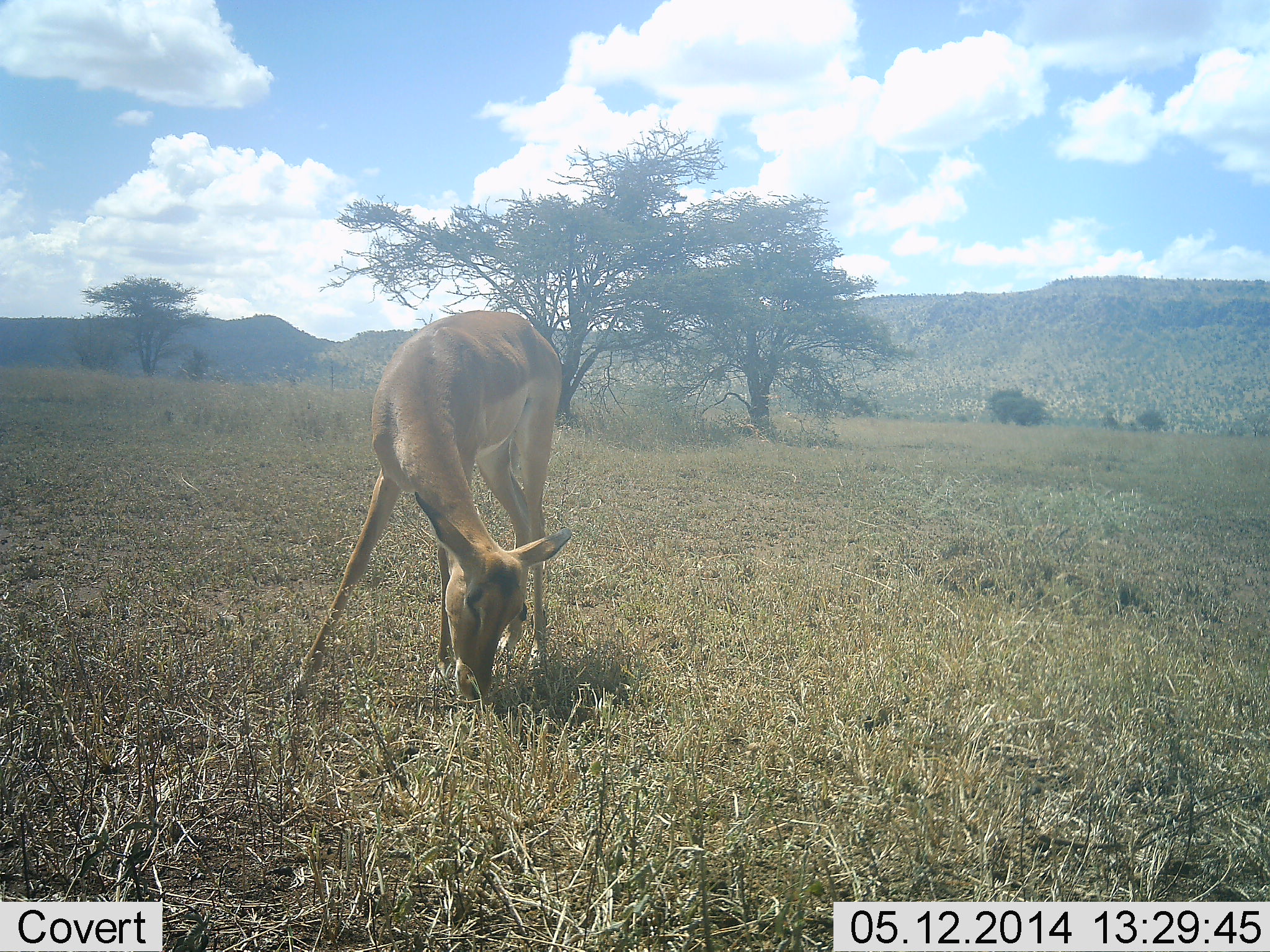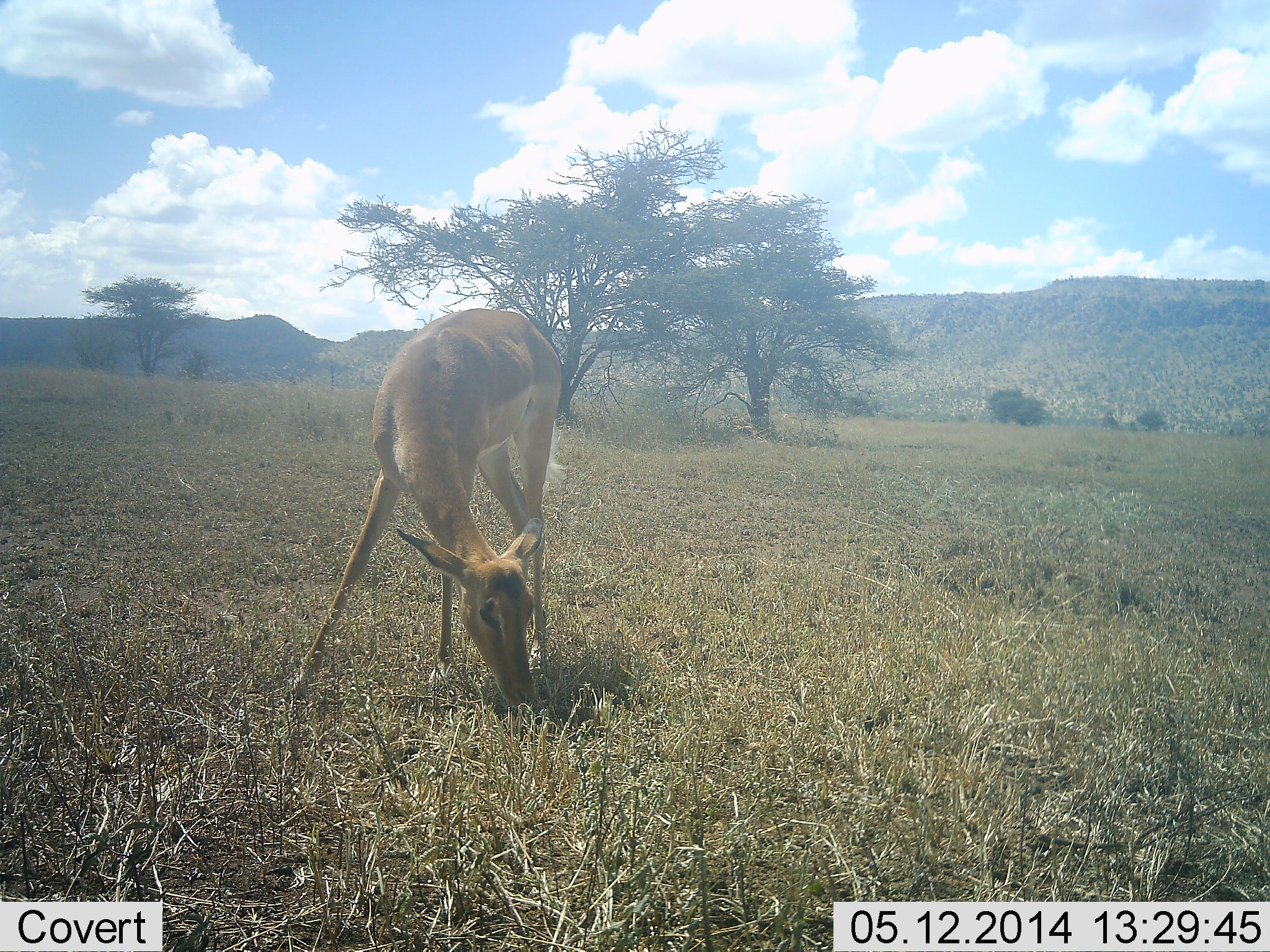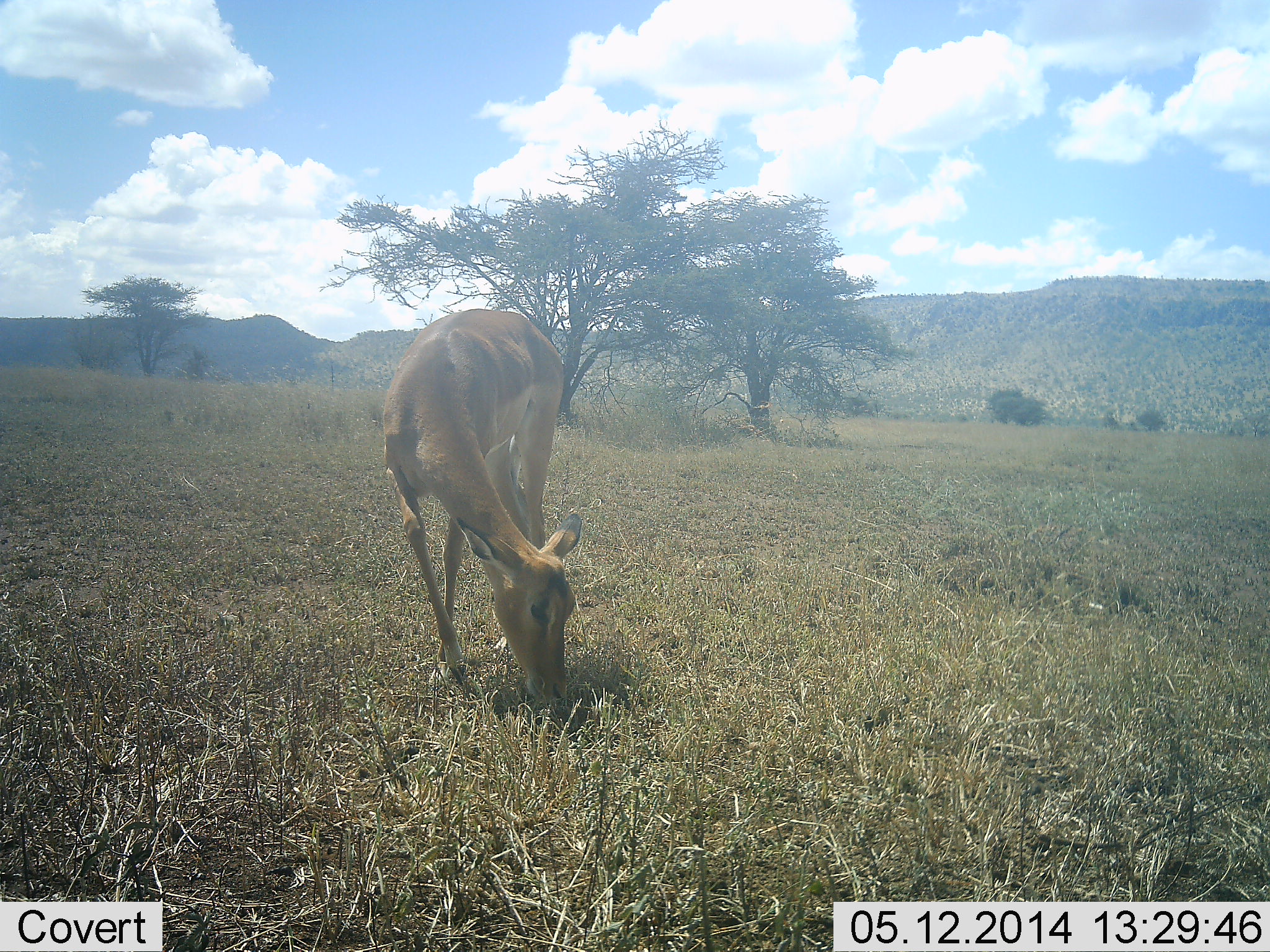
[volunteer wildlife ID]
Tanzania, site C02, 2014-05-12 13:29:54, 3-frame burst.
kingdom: Animalia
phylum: Chordata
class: Mammalia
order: Artiodactyla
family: Bovidae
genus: Aepyceros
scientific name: Aepyceros melampus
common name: impala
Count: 1.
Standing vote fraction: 10%.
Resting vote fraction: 0%.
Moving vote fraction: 0%.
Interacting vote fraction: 0%.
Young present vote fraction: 5%.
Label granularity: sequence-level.